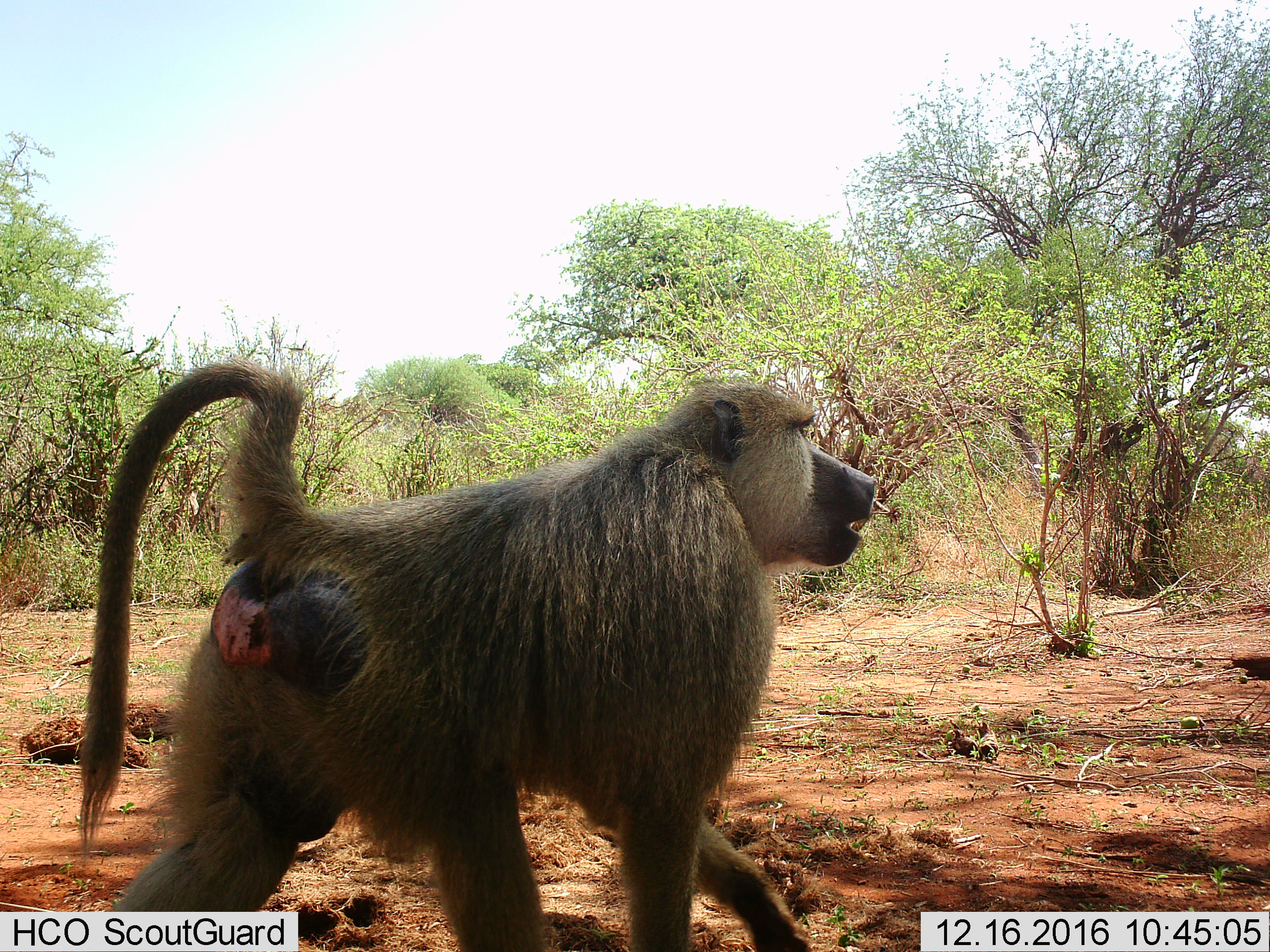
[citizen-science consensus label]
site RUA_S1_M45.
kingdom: Animalia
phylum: Chordata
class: Mammalia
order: Primates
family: Cercopithecidae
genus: Papio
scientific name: Papio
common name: baboon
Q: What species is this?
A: Baboon (Papio).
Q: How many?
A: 1.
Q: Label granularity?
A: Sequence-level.